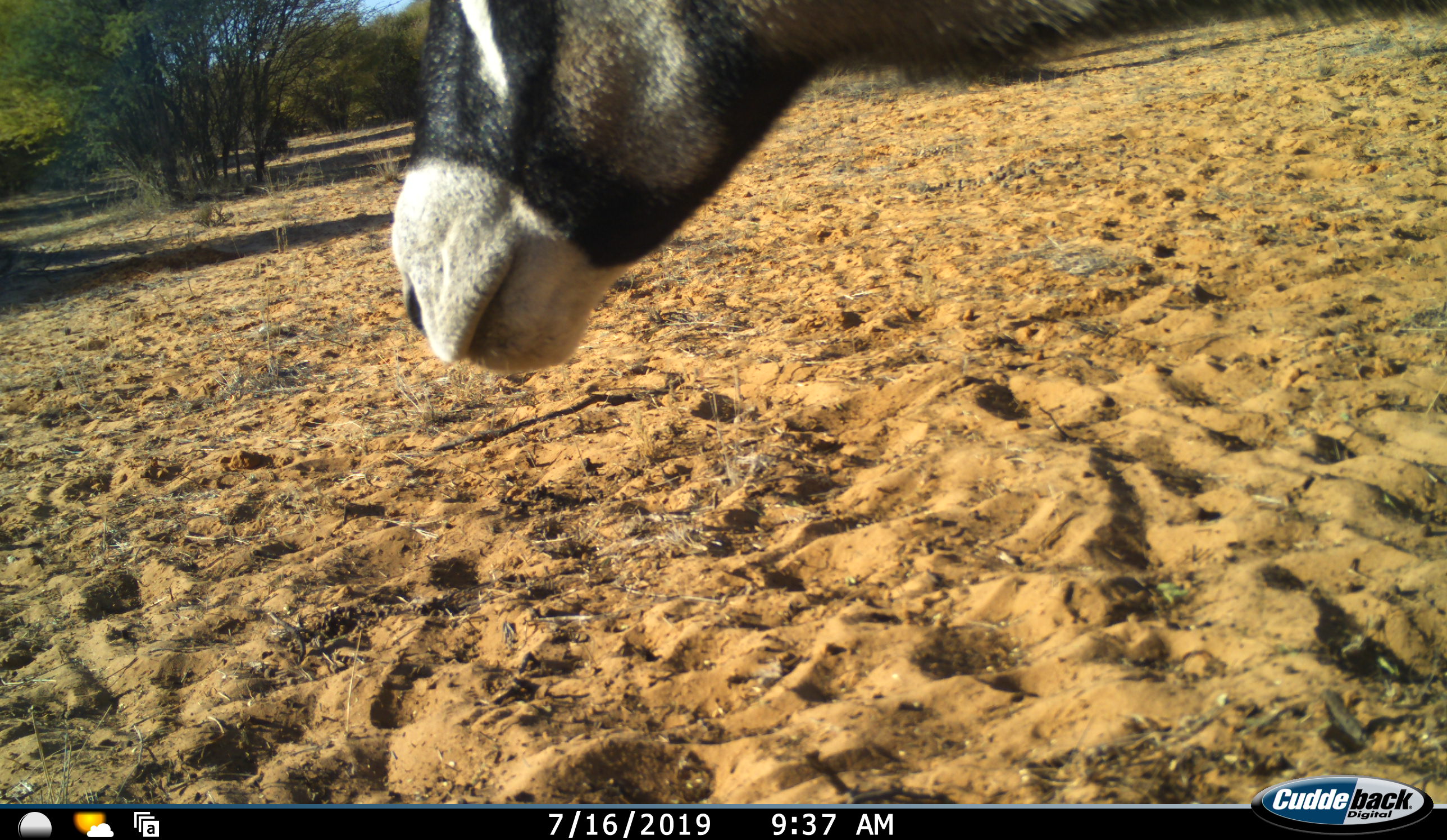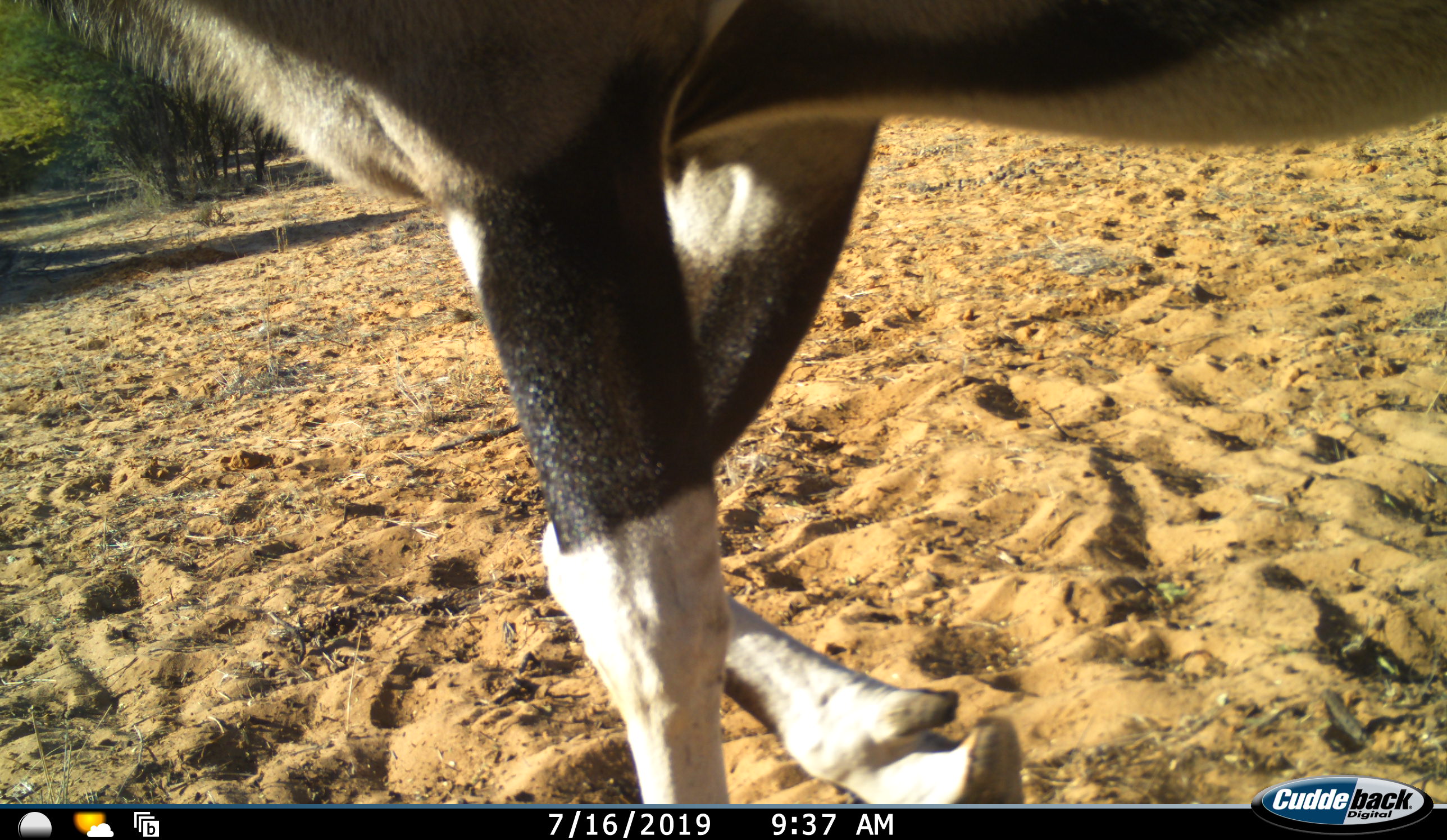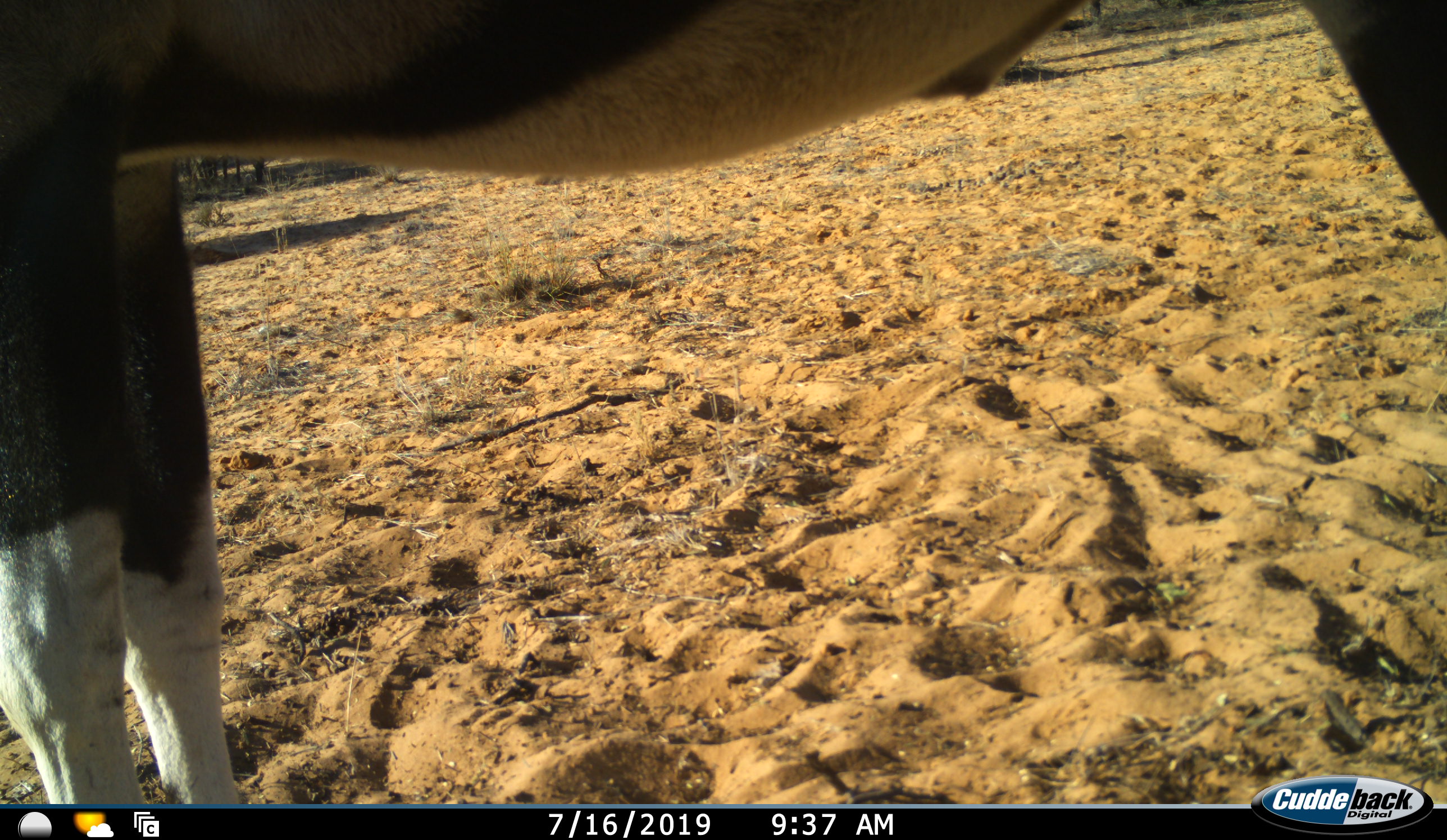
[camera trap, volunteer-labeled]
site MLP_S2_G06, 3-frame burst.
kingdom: Animalia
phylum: Chordata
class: Mammalia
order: Artiodactyla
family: Bovidae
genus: Oryx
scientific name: Oryx gazella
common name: gemsbok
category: oryx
Oryx (gemsbok) (Oryx gazella), count 1. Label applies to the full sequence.